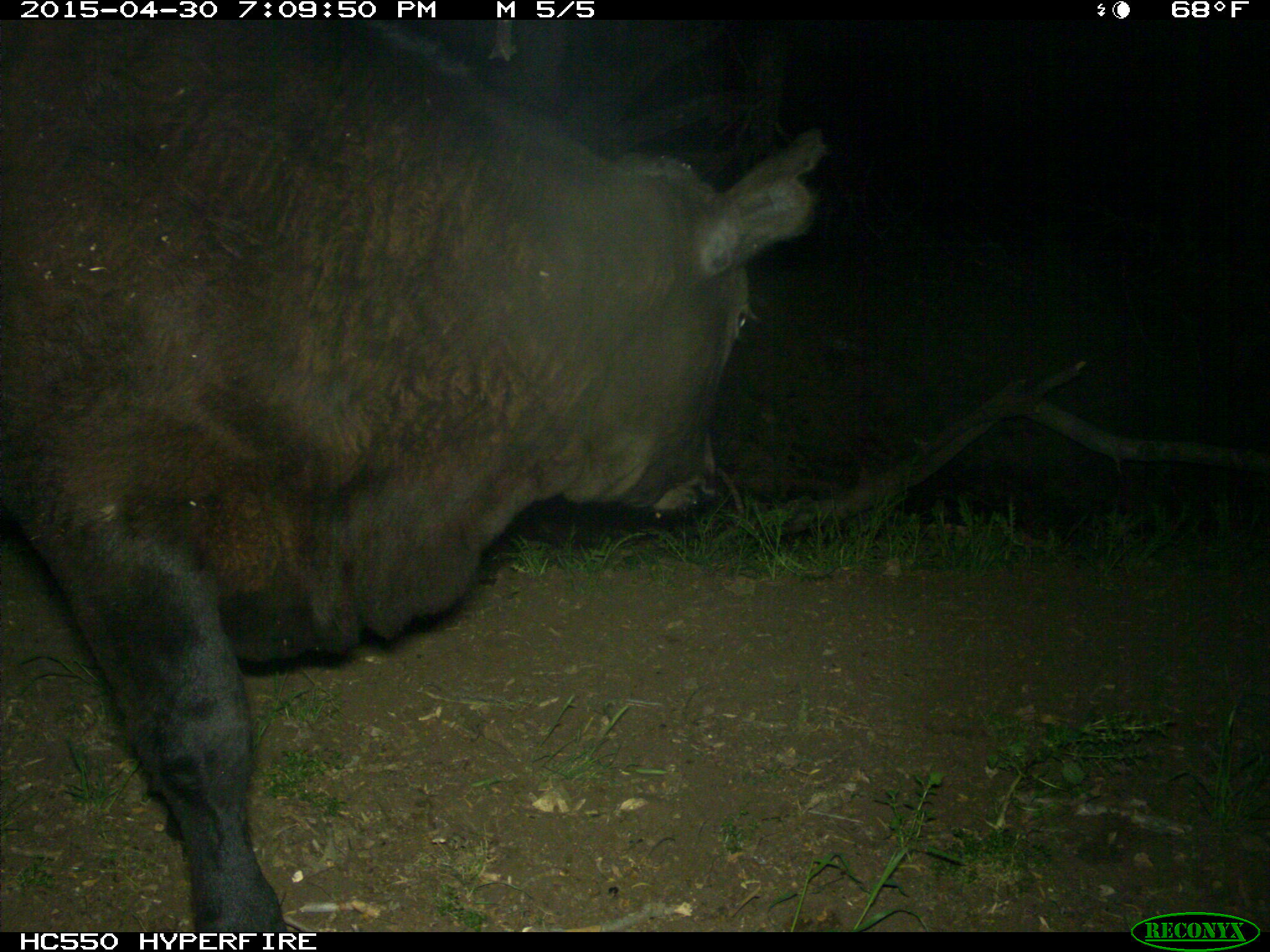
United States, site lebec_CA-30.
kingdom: Animalia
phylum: Chordata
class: Mammalia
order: Artiodactyla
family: Bovidae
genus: Bos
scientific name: Bos taurus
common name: domestic cow